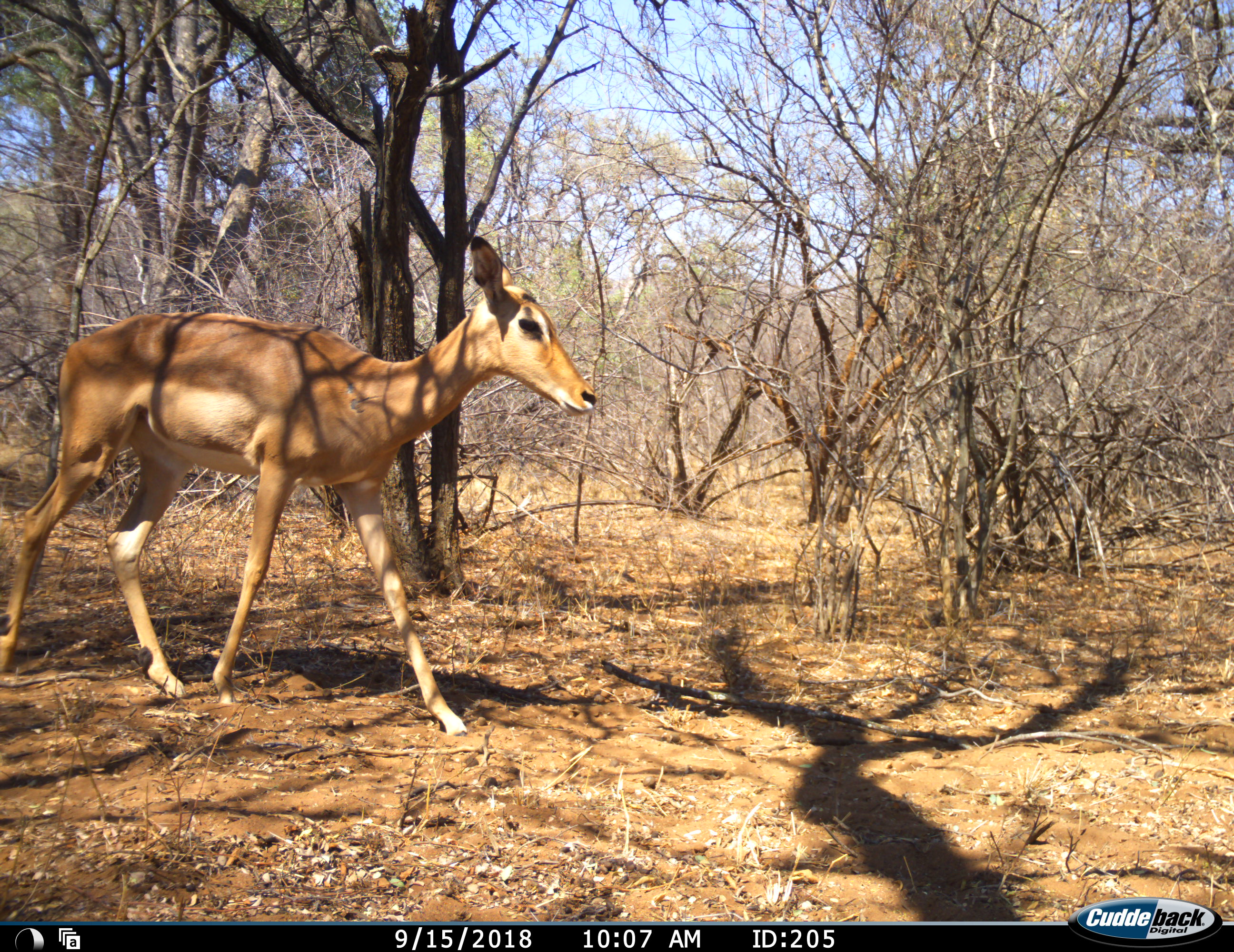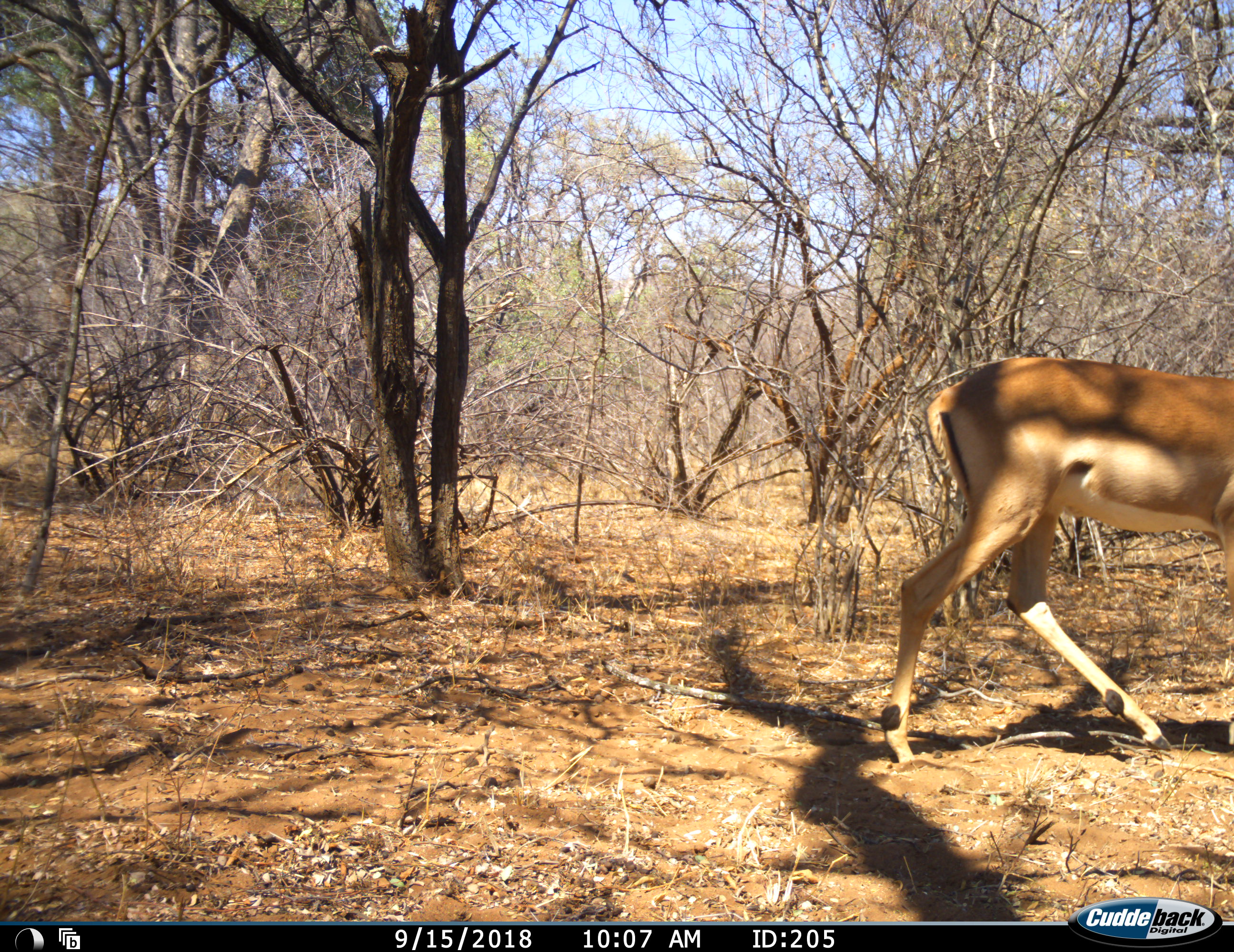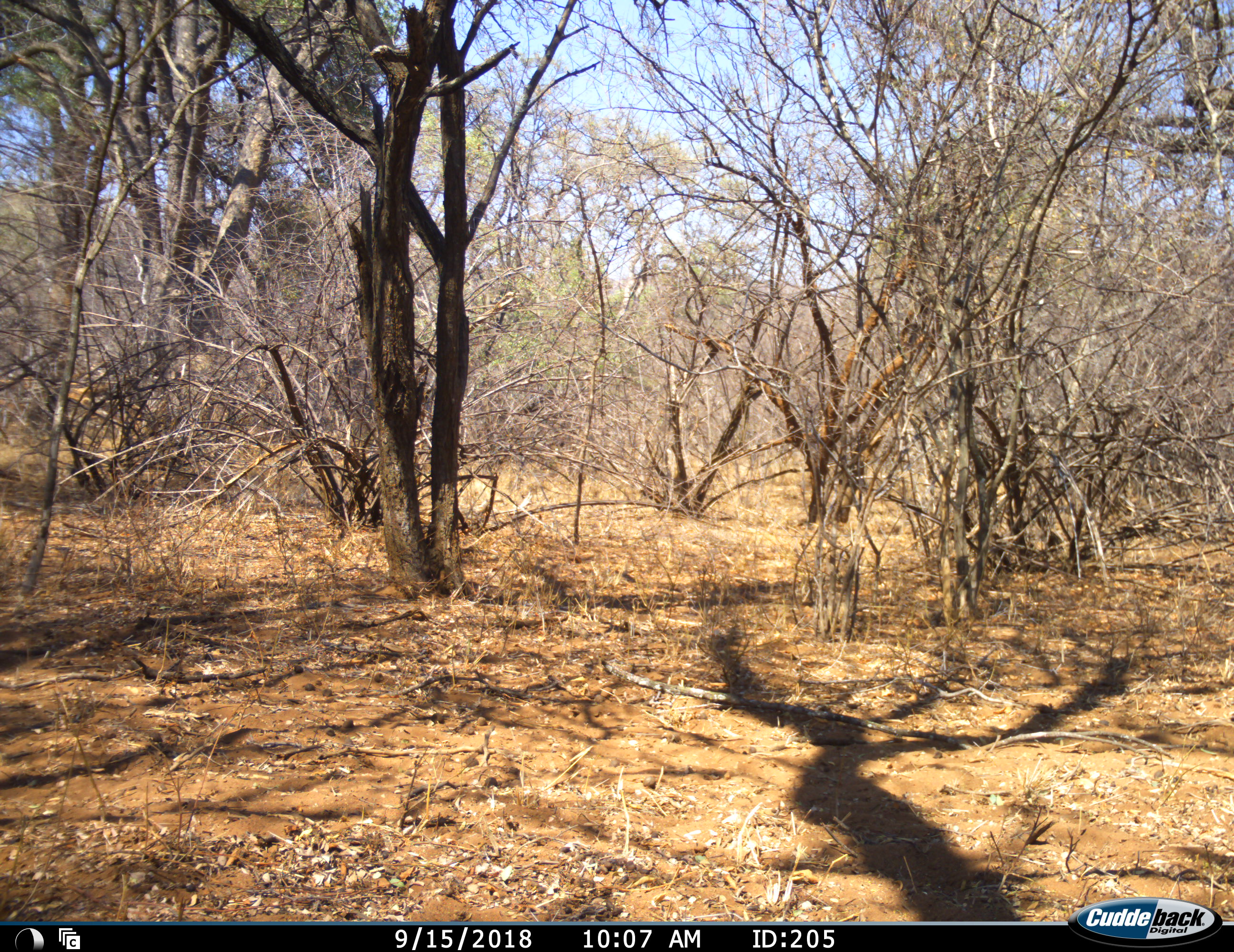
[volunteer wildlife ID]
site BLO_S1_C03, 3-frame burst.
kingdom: Animalia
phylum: Chordata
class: Mammalia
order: Artiodactyla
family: Bovidae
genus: Aepyceros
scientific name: Aepyceros melampus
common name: impala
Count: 1.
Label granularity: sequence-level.